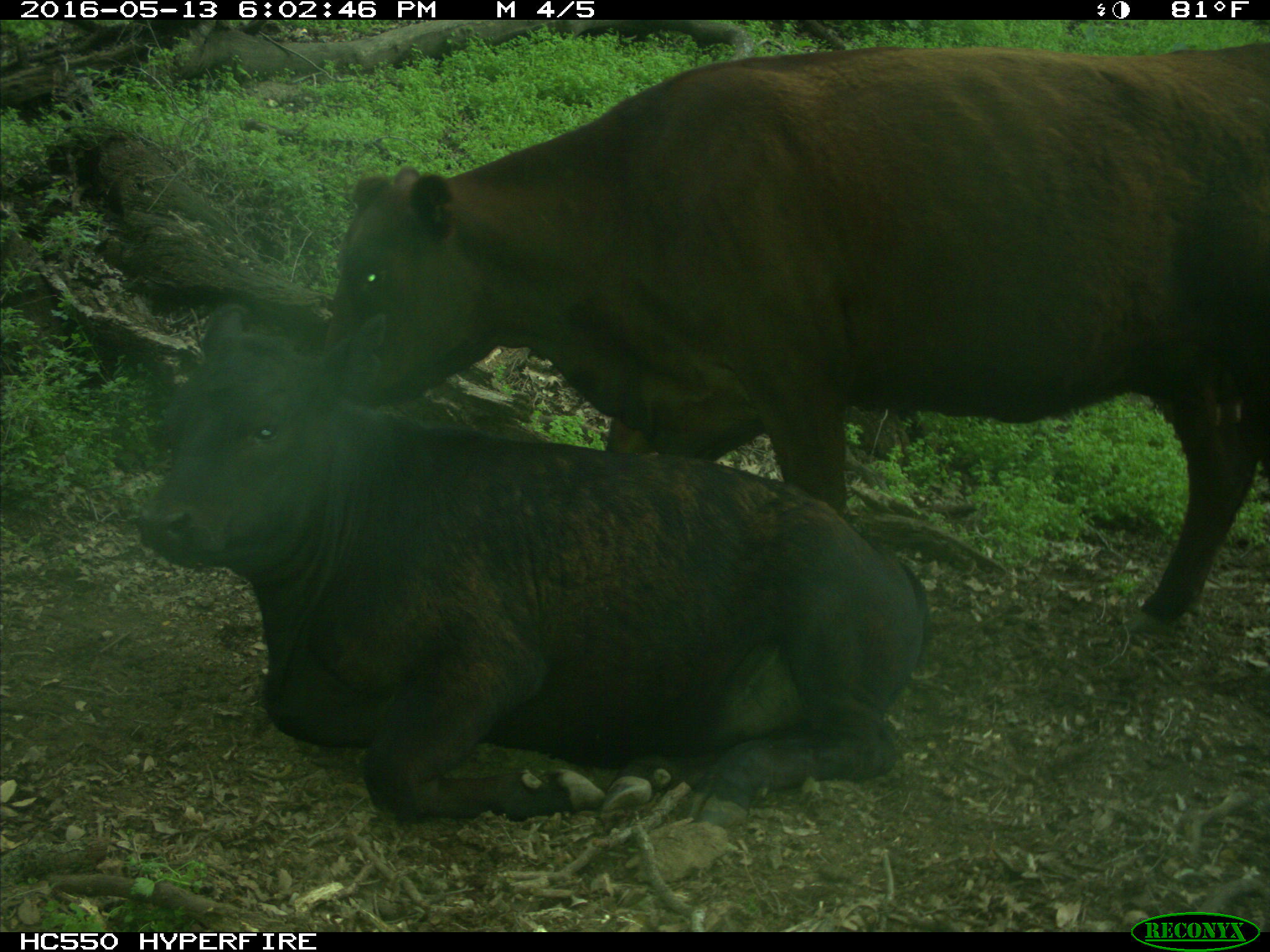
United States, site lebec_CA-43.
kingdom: Animalia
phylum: Chordata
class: Mammalia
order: Artiodactyla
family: Bovidae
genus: Bos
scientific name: Bos taurus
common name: domestic cow